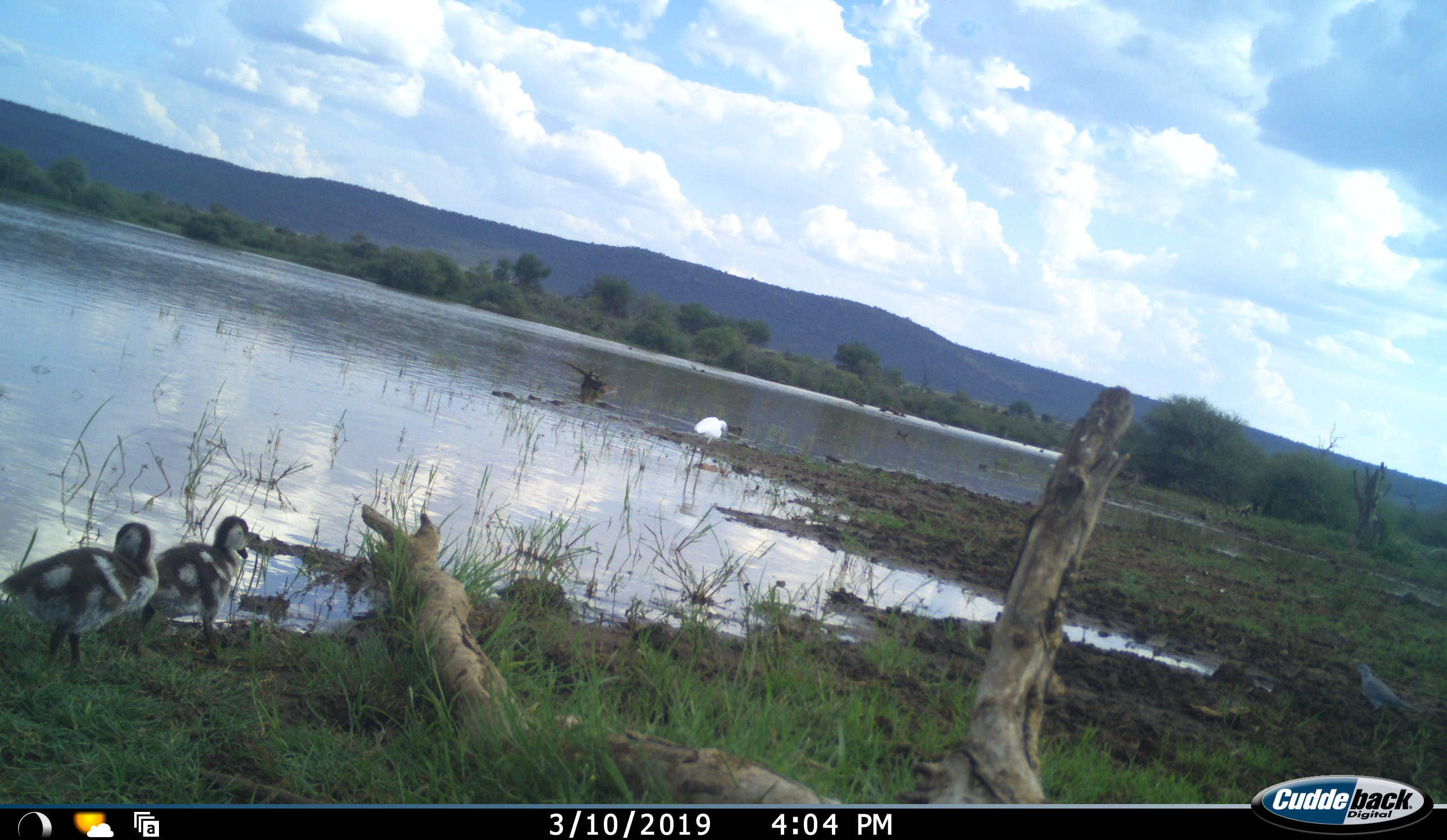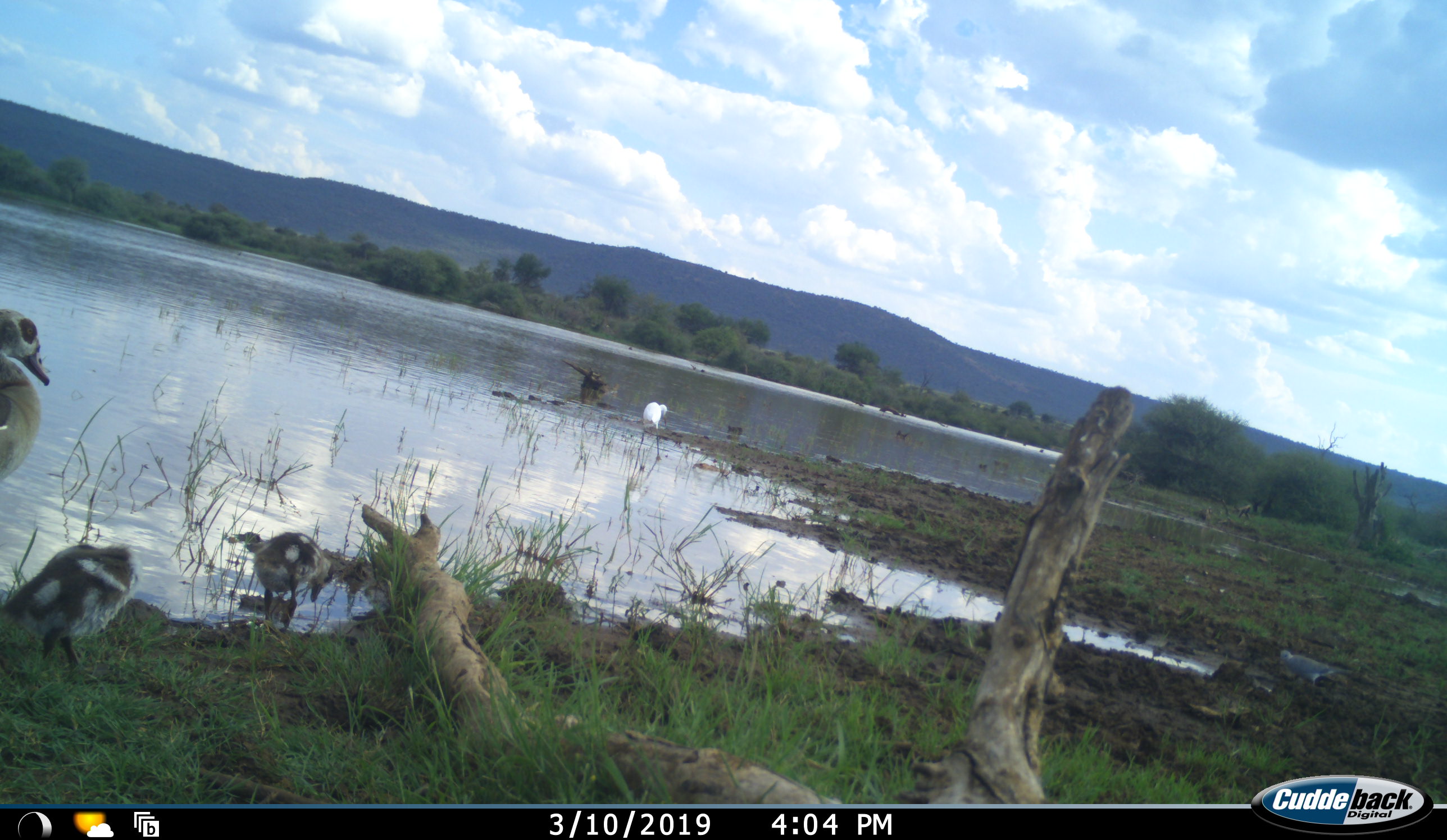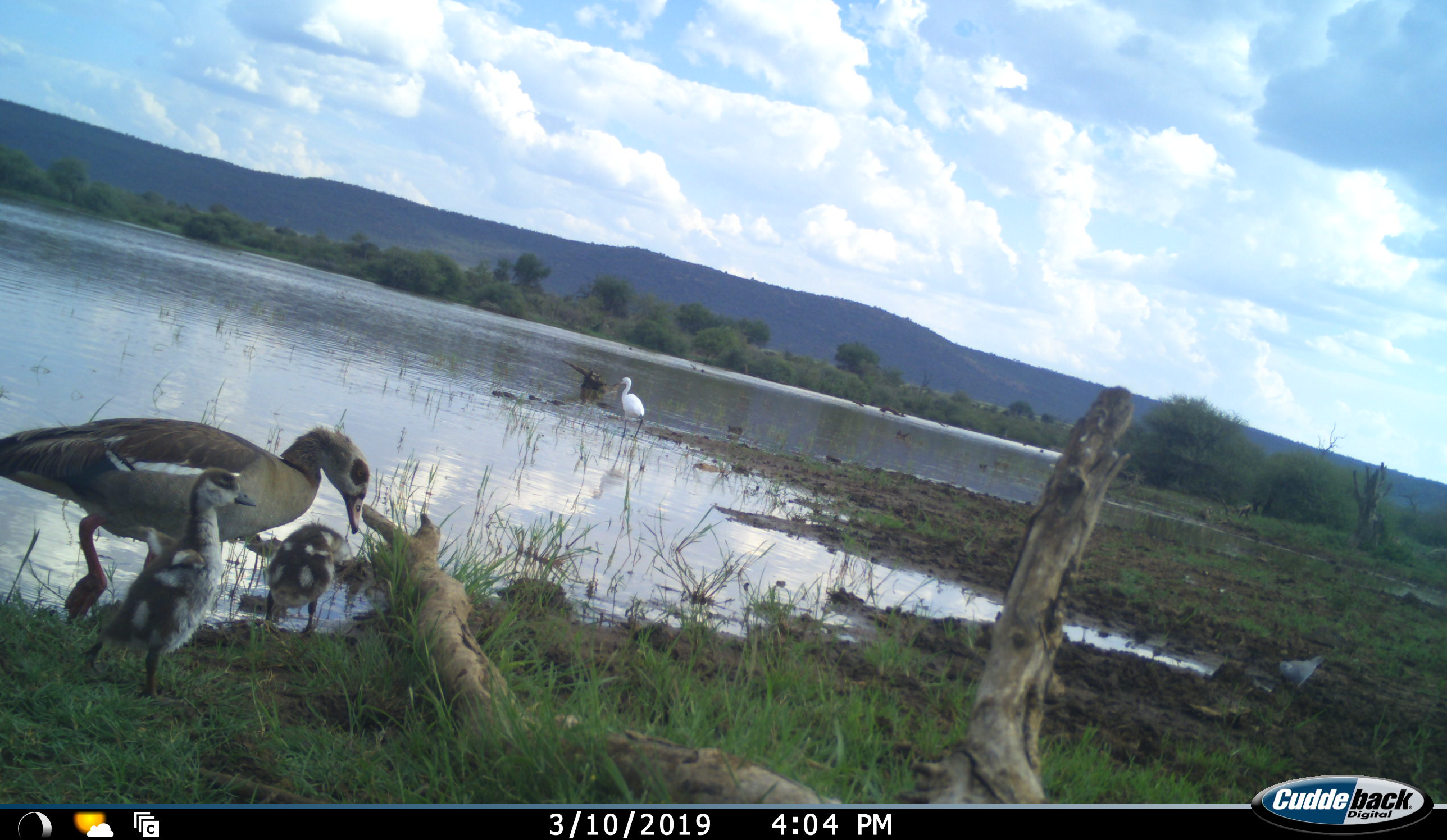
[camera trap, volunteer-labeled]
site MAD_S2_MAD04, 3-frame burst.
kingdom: Animalia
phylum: Chordata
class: Aves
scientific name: Aves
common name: bird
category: birdother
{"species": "birdother (bird) (Aves)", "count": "4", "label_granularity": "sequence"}